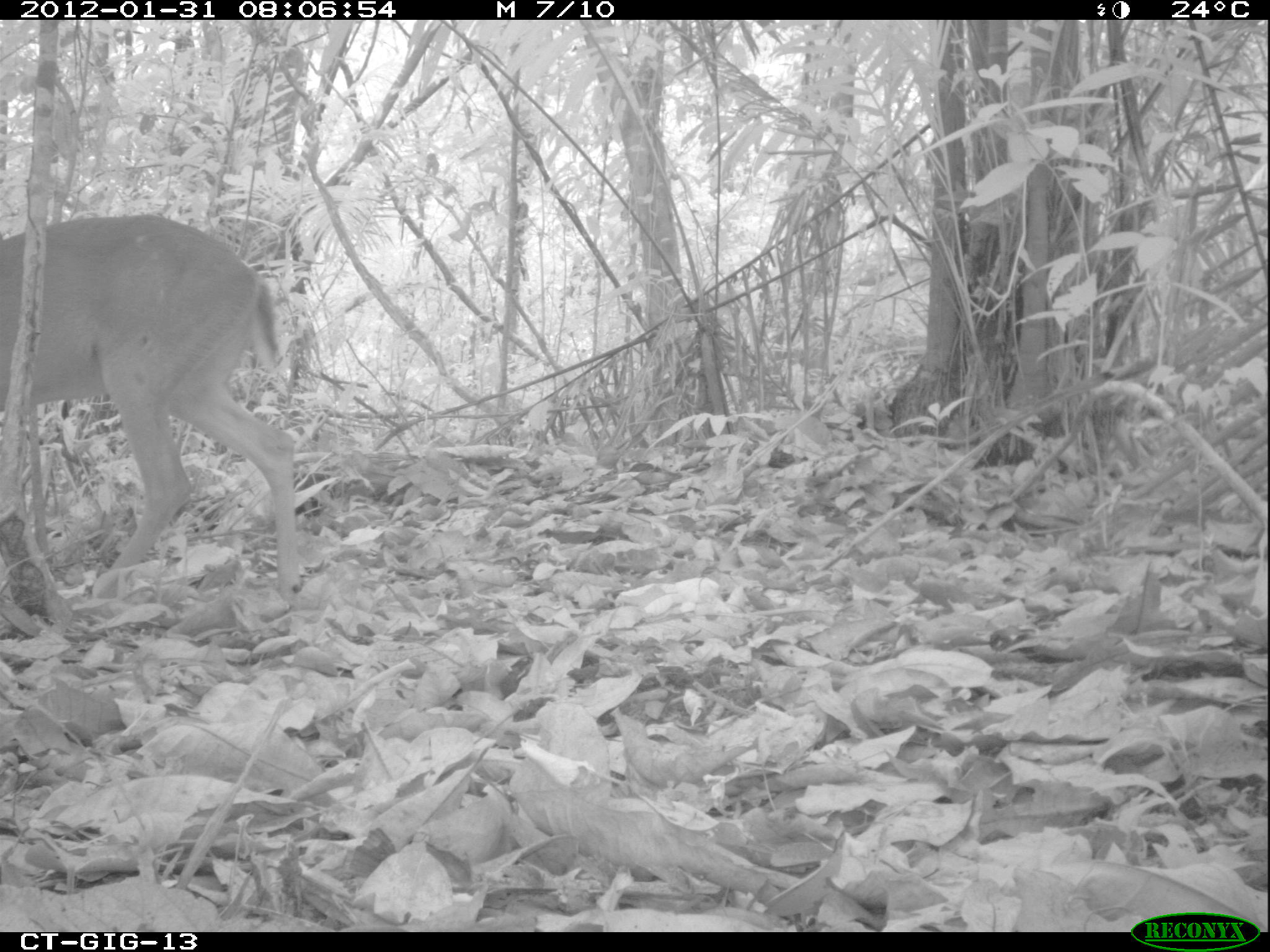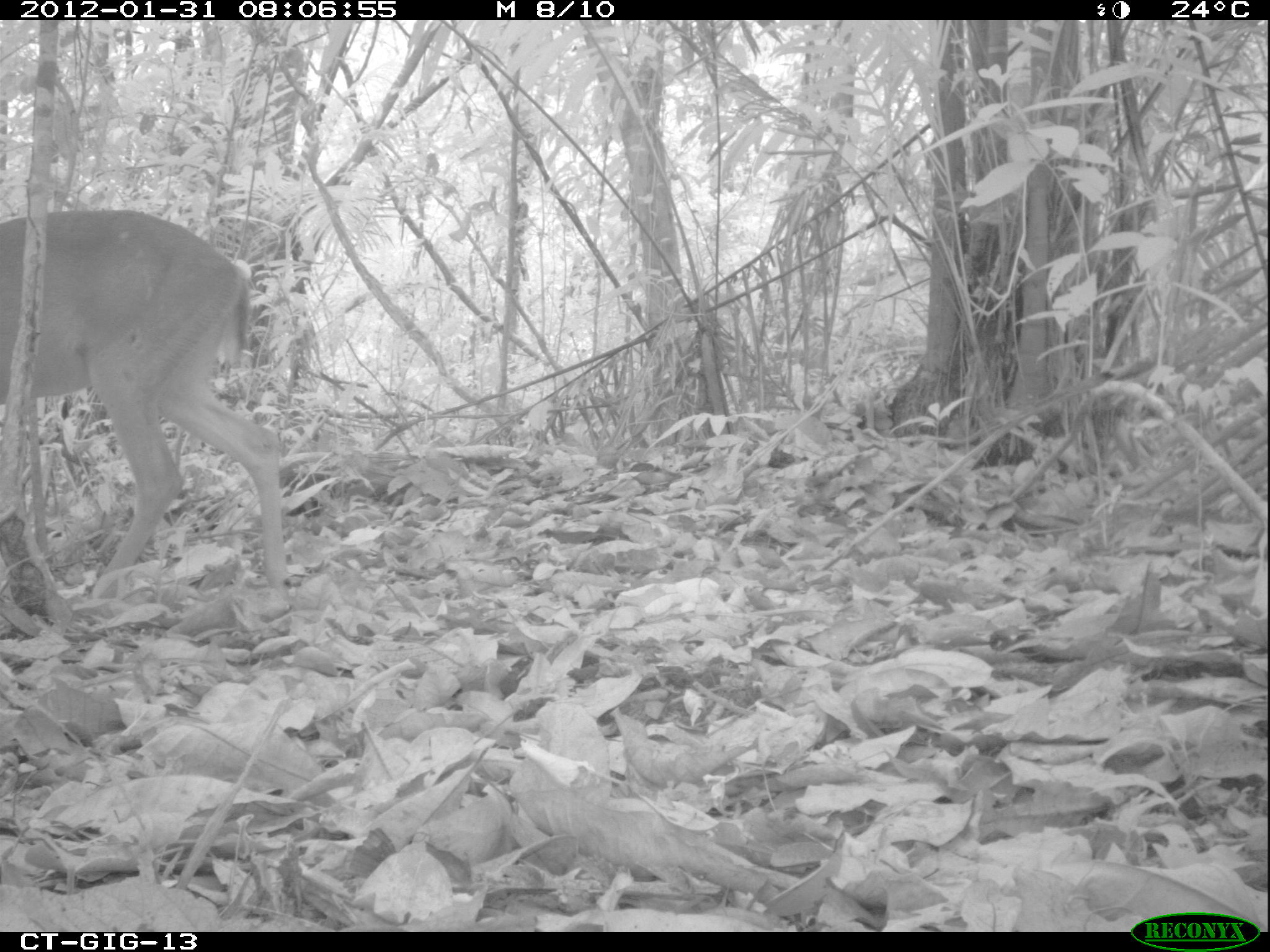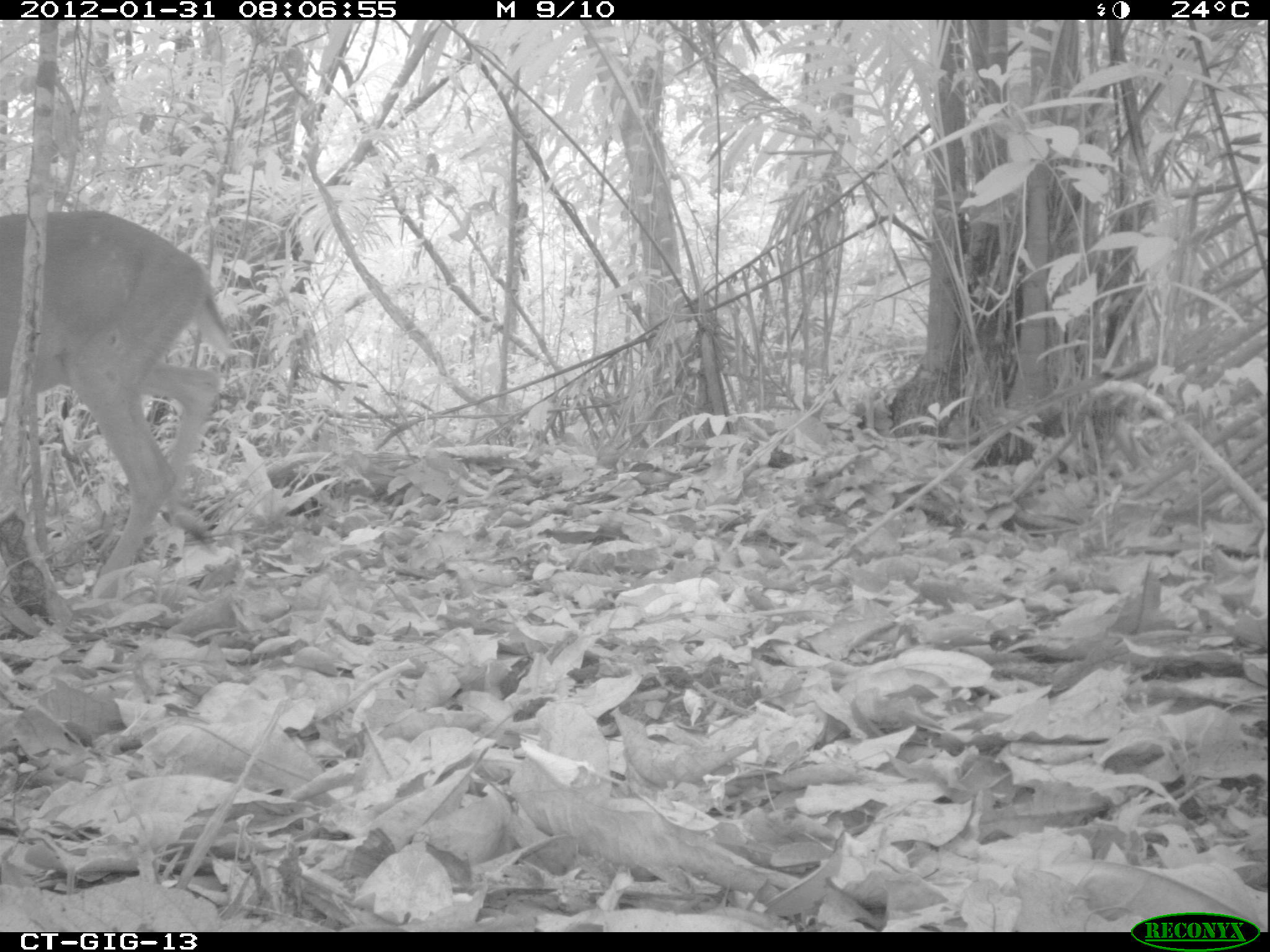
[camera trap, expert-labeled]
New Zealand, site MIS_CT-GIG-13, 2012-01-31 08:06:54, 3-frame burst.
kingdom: Animalia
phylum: Chordata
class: Mammalia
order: Artiodactyla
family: Cervidae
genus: Odocoileus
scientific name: Odocoileus virginianus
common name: white-tailed deer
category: white tailed deer